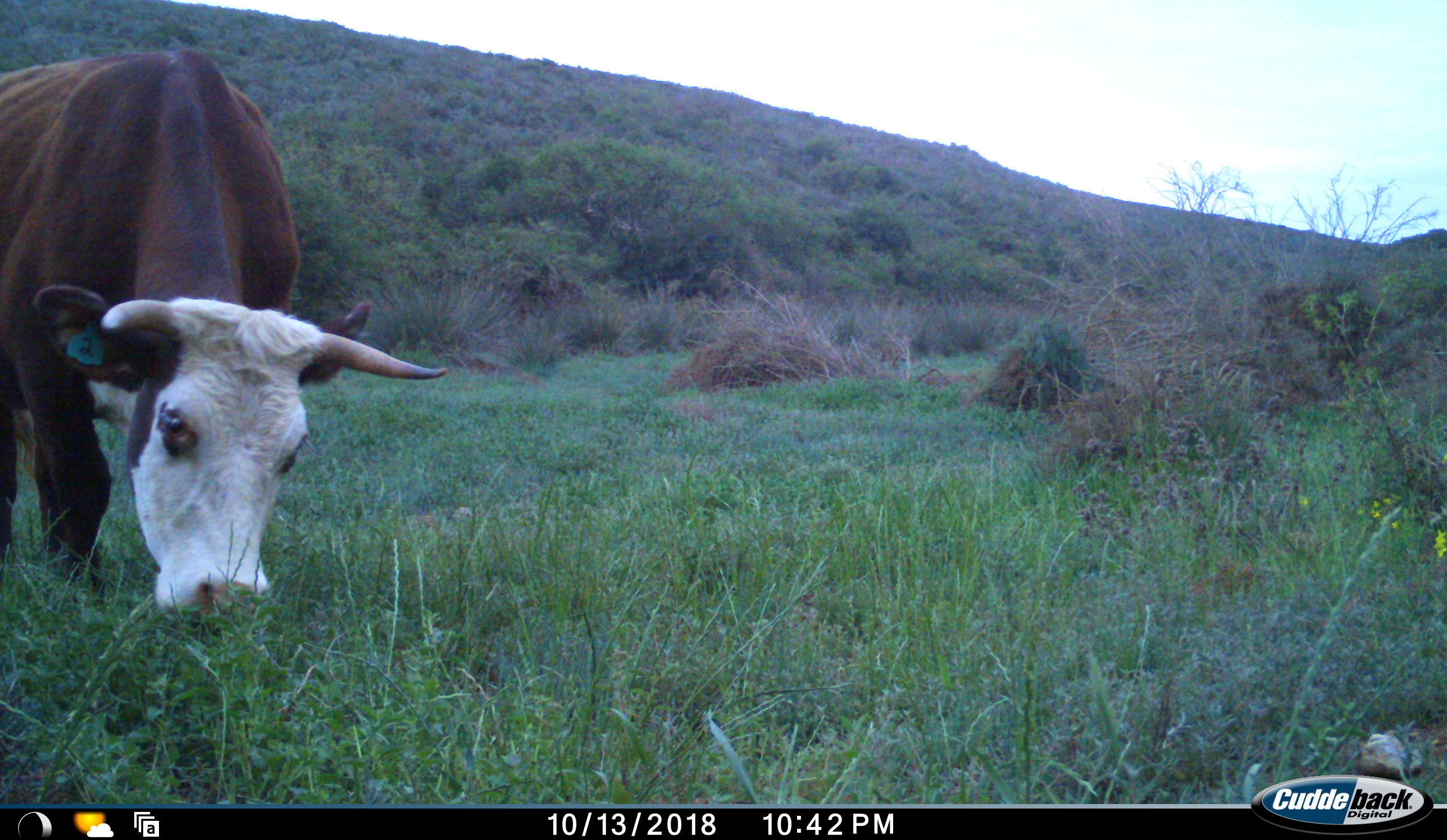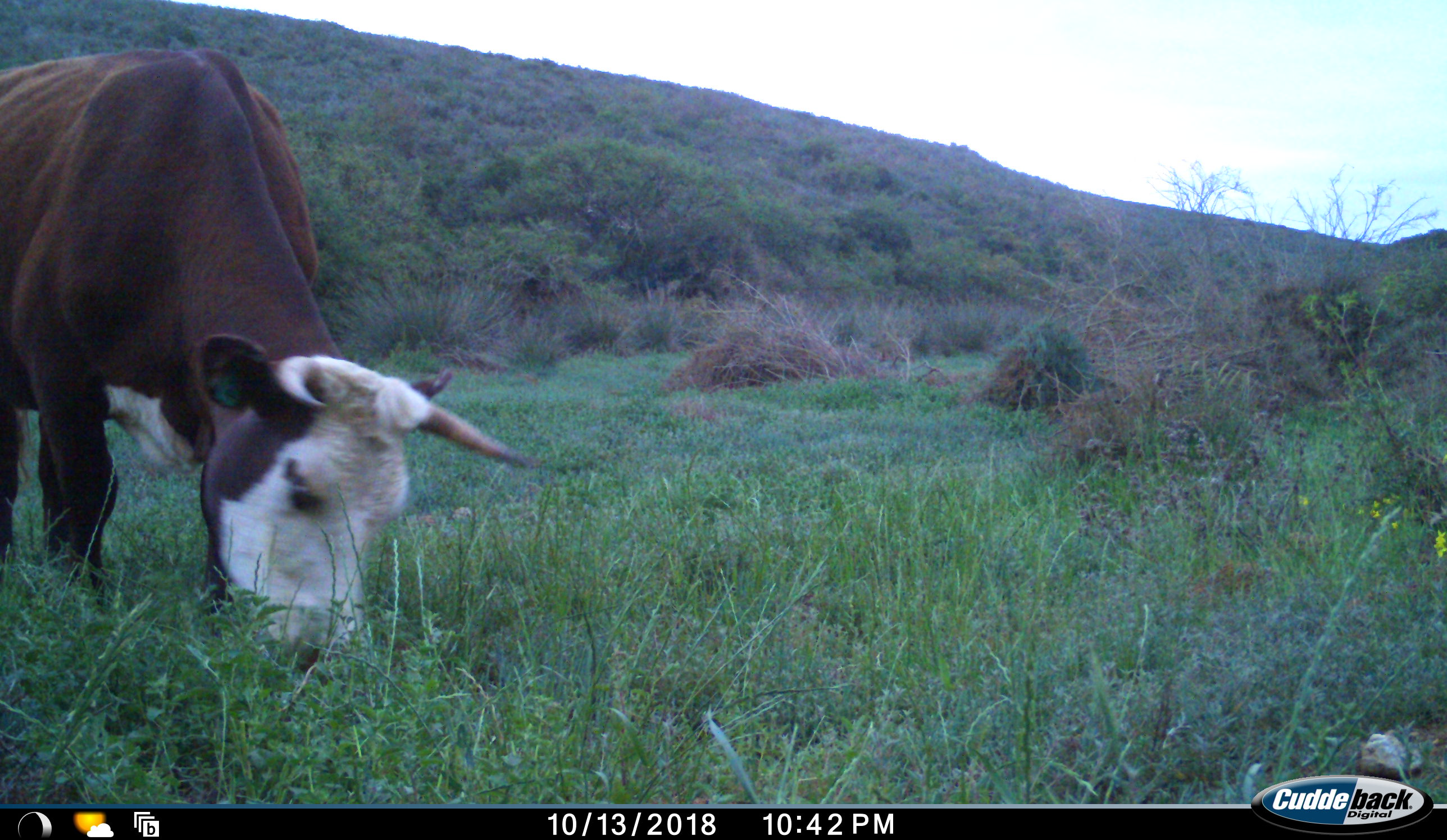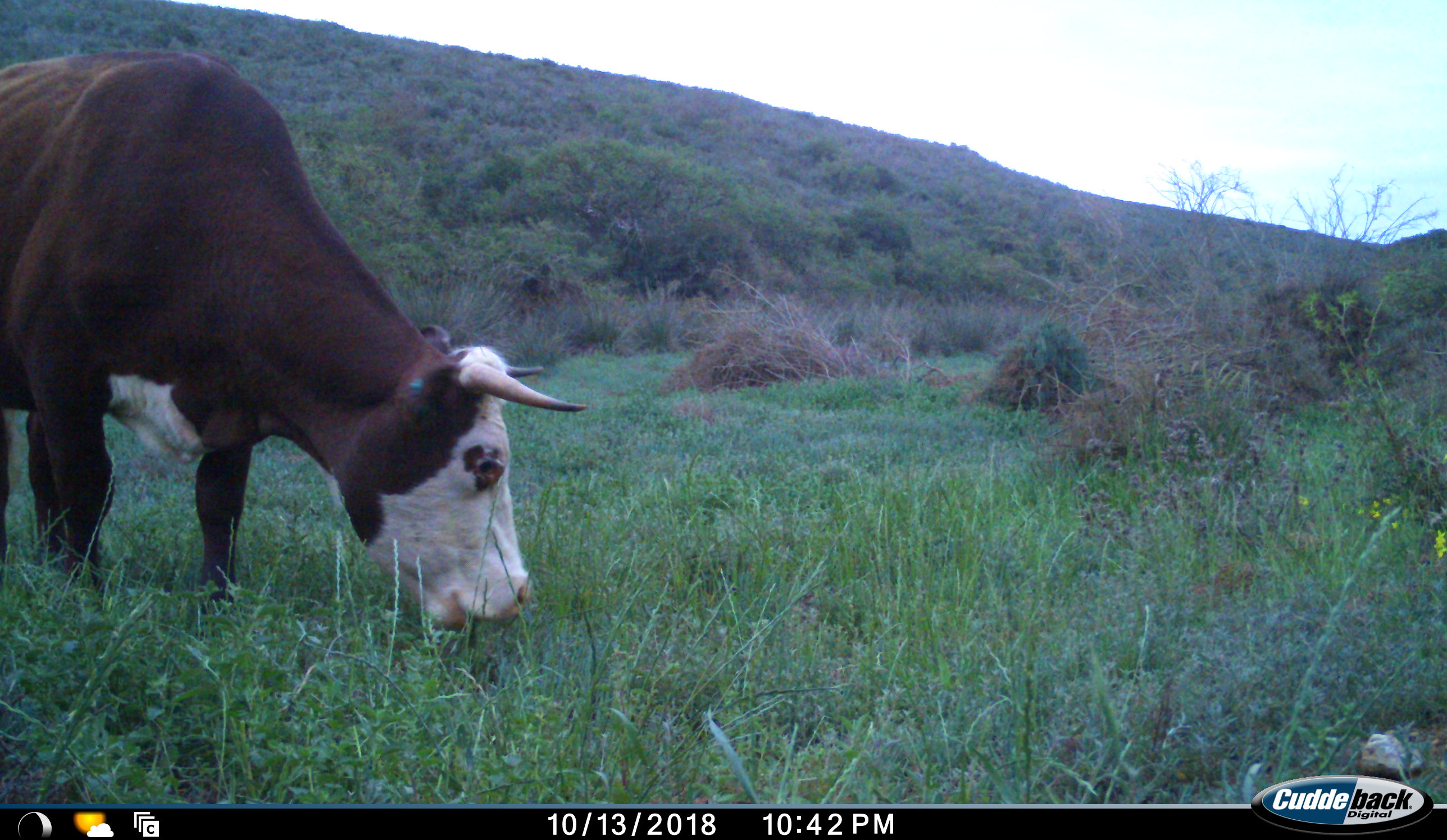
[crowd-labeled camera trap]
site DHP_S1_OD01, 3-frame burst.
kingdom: Animalia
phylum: Chordata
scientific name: Vertebrata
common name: domestic animal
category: domesticanimal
Domesticanimal (domestic animal) (Vertebrata), count 1. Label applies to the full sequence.